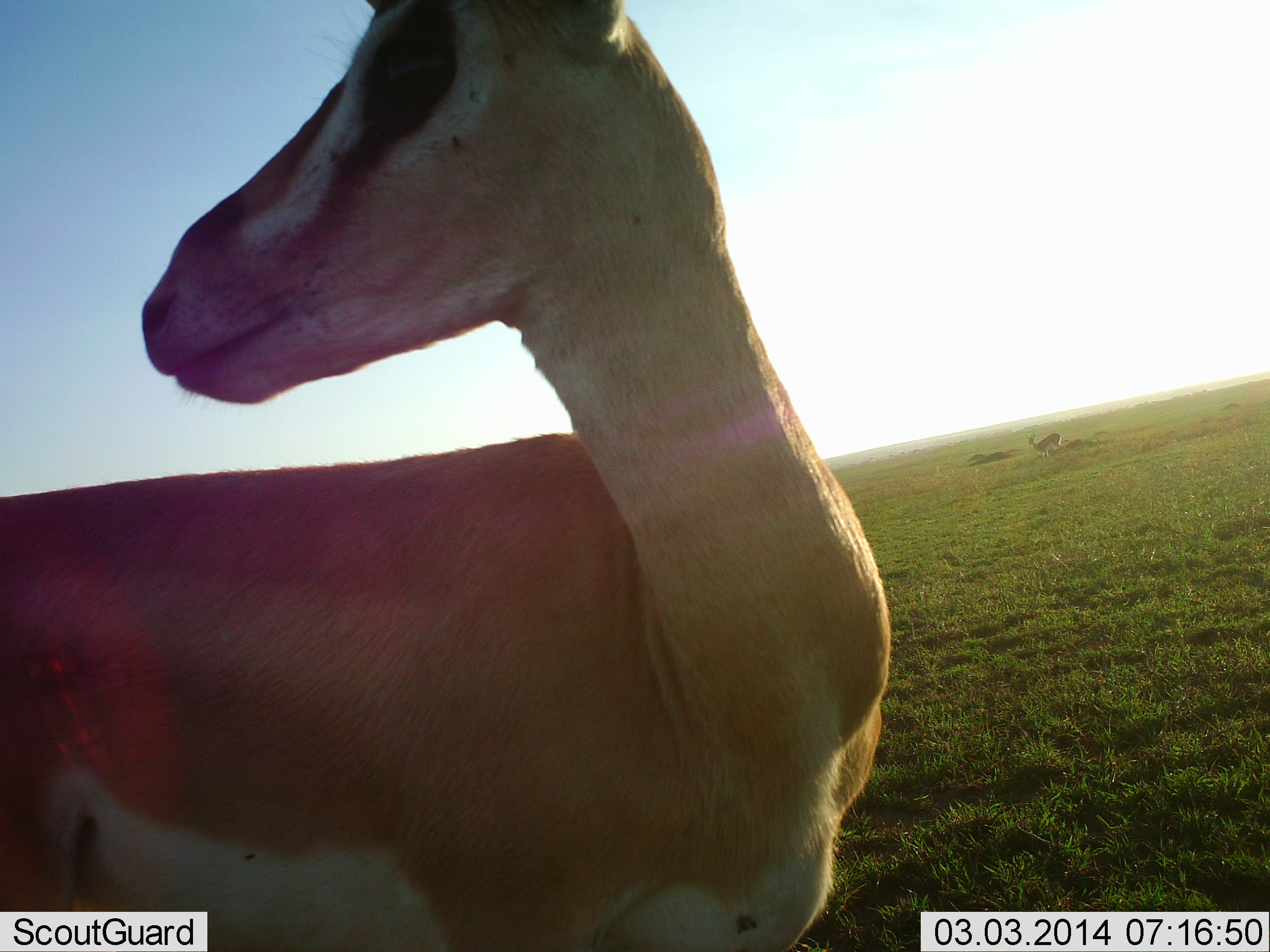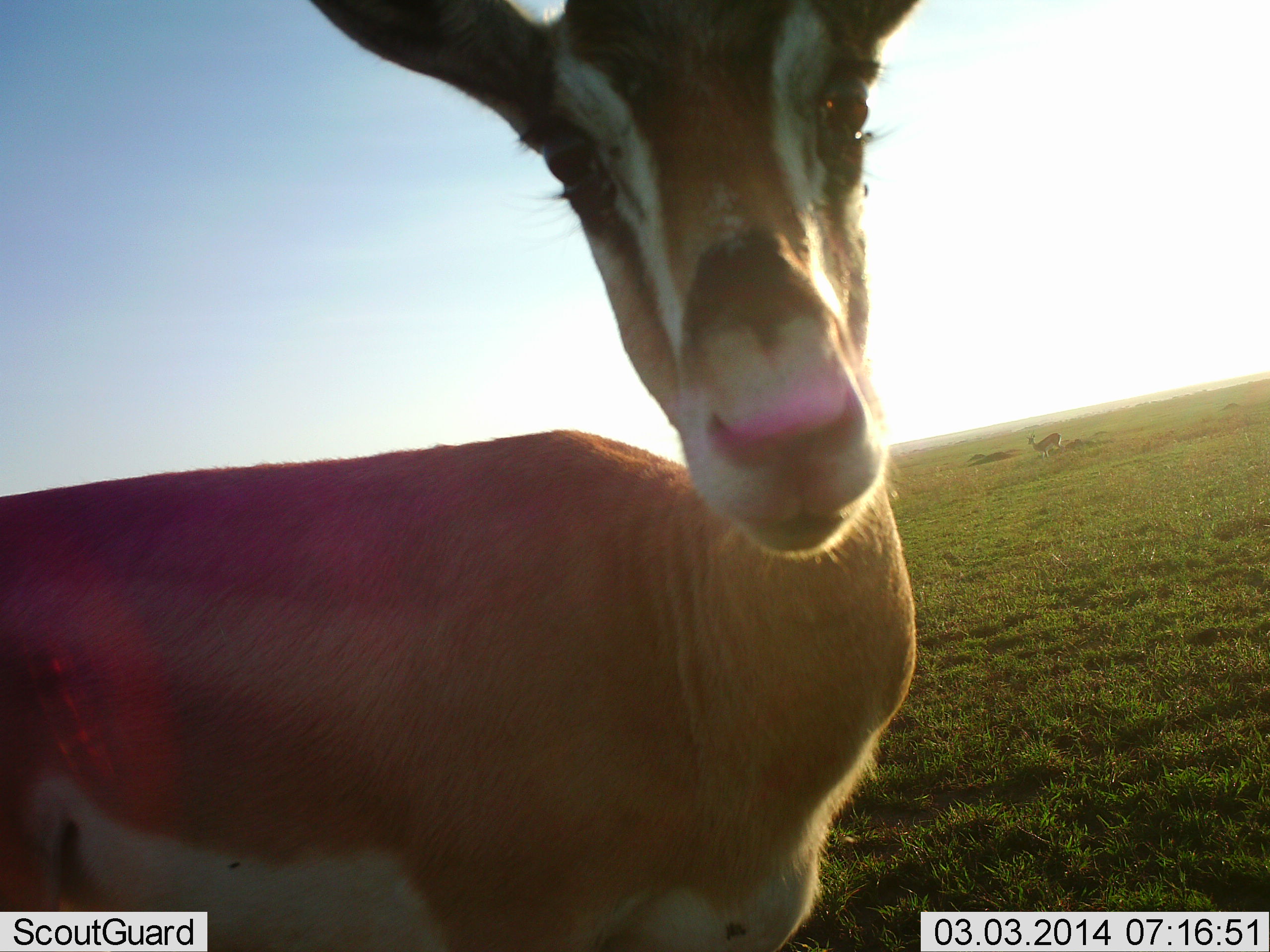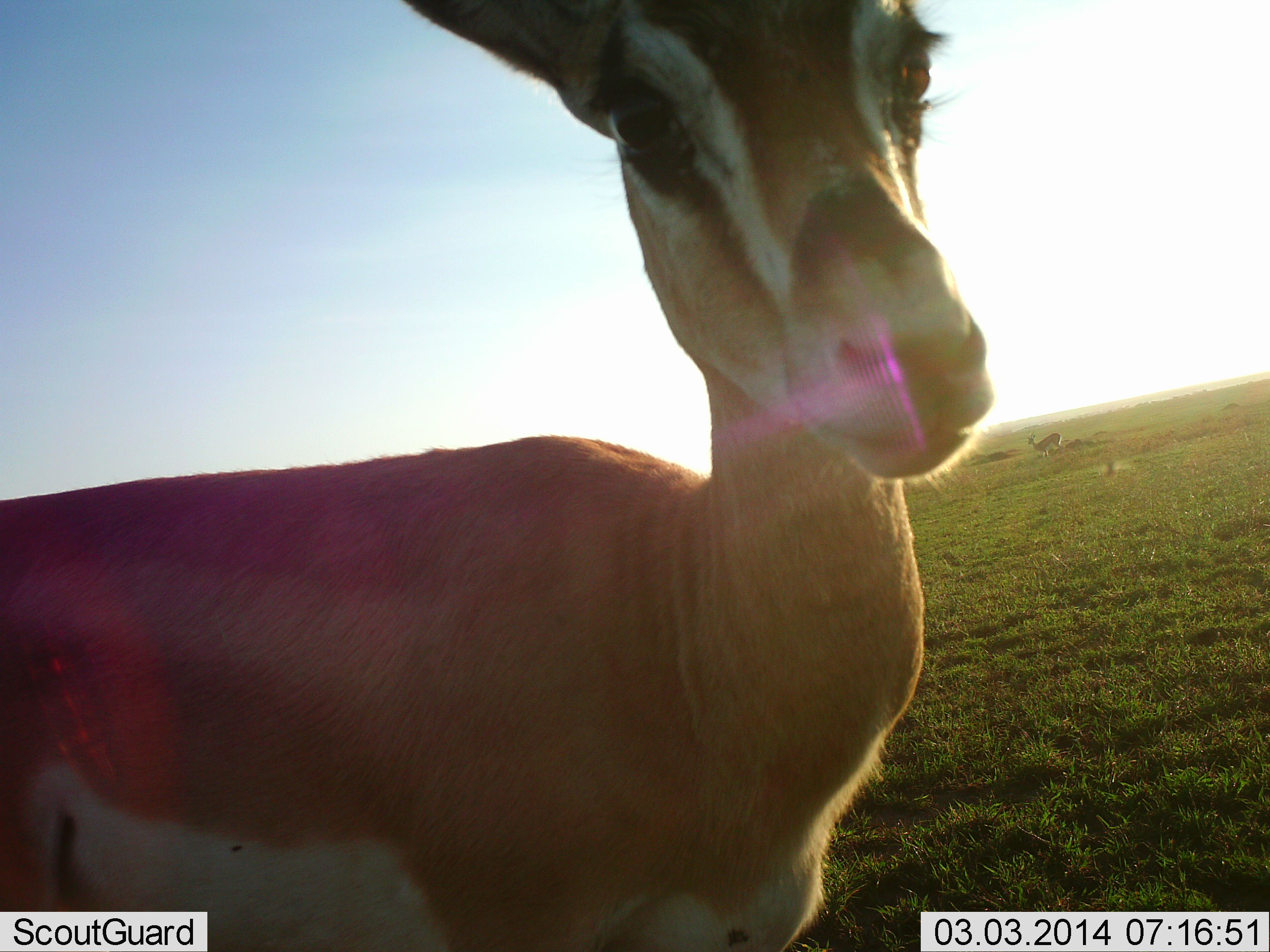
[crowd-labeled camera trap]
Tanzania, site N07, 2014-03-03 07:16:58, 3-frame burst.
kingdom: Animalia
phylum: Chordata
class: Mammalia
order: Artiodactyla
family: Bovidae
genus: Nanger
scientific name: Nanger granti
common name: grant's gazelle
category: gazellegrants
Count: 1.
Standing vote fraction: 90%.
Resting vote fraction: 0%.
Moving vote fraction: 0%.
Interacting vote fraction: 10%.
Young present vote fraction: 10%.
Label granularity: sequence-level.